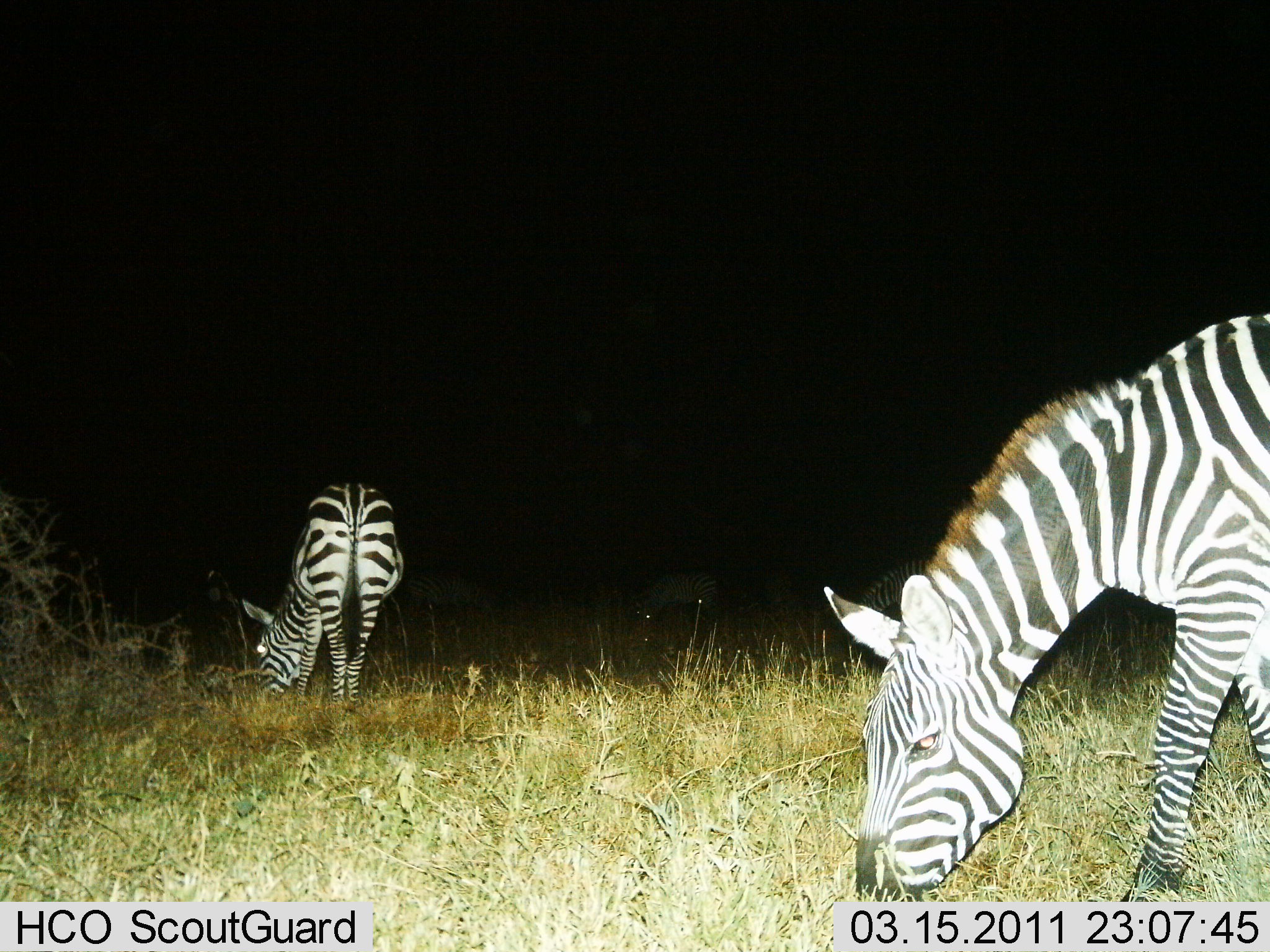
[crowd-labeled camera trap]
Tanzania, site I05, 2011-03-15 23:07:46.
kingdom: Animalia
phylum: Chordata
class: Mammalia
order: Perissodactyla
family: Equidae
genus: Equus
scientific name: Equus quagga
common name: plains zebra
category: zebra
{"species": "zebra (plains zebra) (Equus quagga)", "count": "2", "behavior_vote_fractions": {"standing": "15%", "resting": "0%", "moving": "8%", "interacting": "0%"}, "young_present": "0%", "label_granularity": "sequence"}